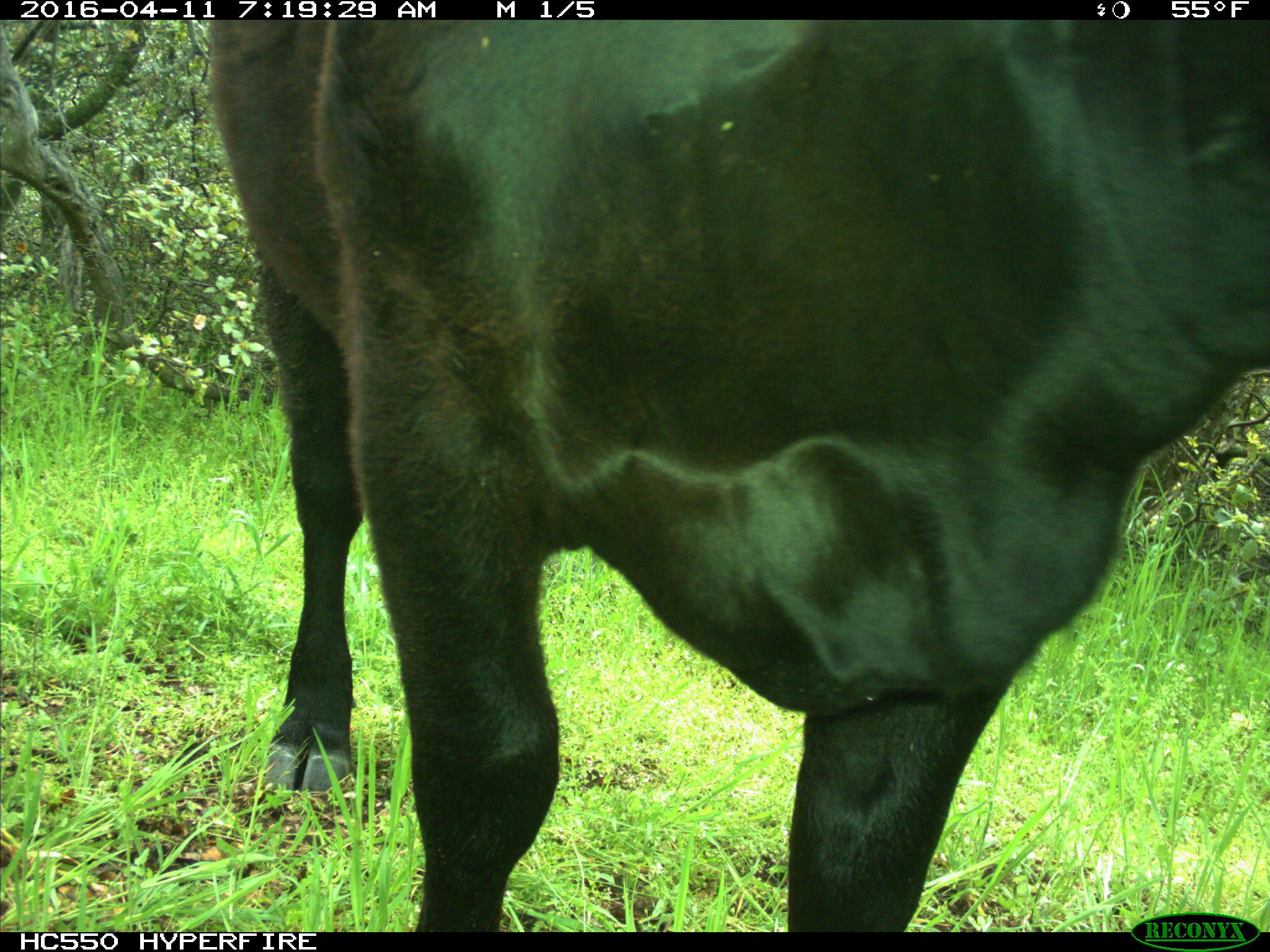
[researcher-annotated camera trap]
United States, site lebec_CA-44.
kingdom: Animalia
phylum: Chordata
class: Mammalia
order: Artiodactyla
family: Bovidae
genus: Bos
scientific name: Bos taurus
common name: domestic cow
Bos taurus (domestic cow).